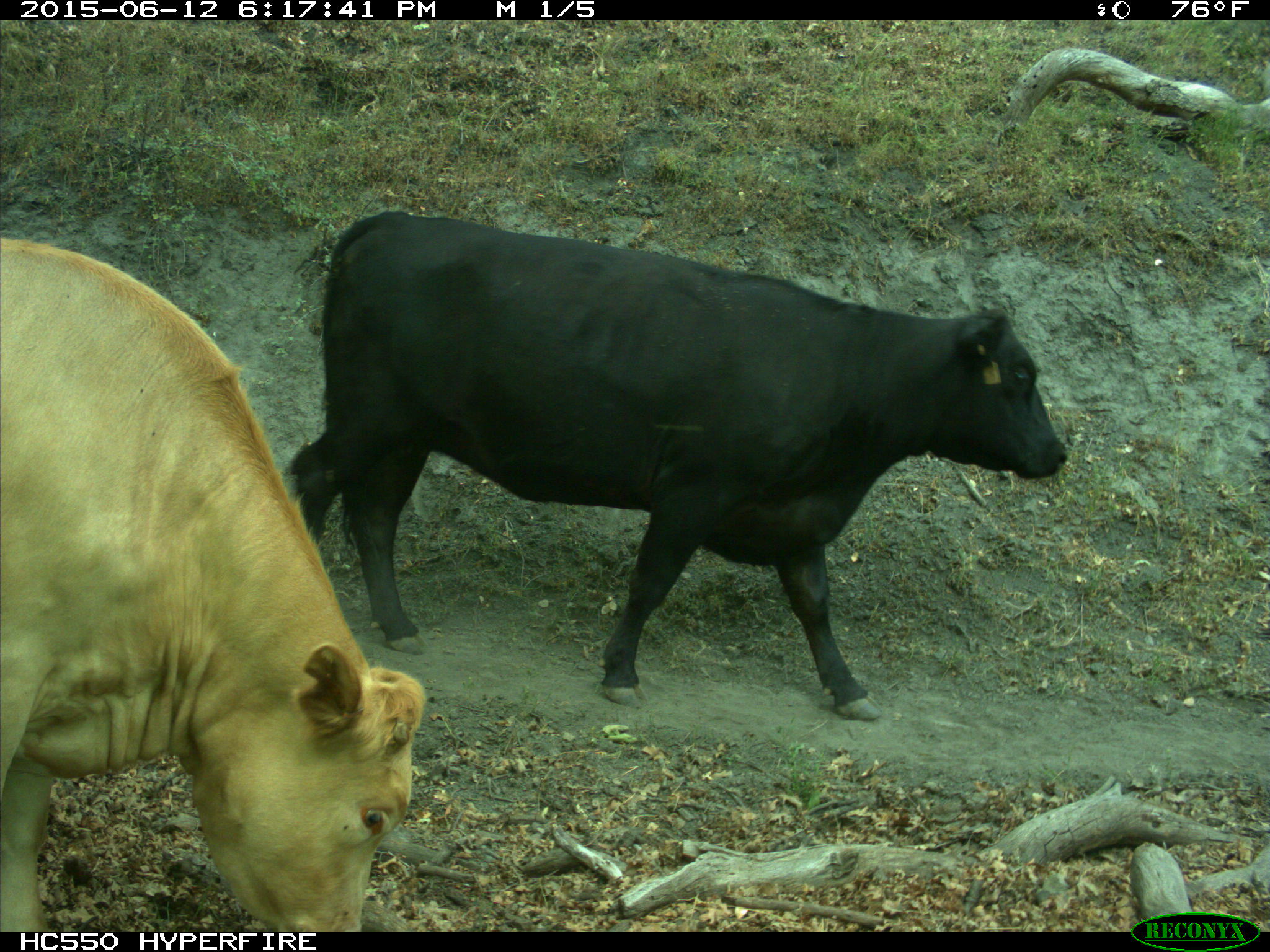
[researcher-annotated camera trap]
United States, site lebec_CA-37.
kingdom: Animalia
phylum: Chordata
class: Mammalia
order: Artiodactyla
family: Bovidae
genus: Bos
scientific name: Bos taurus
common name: domestic cow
Bos taurus (domestic cow).